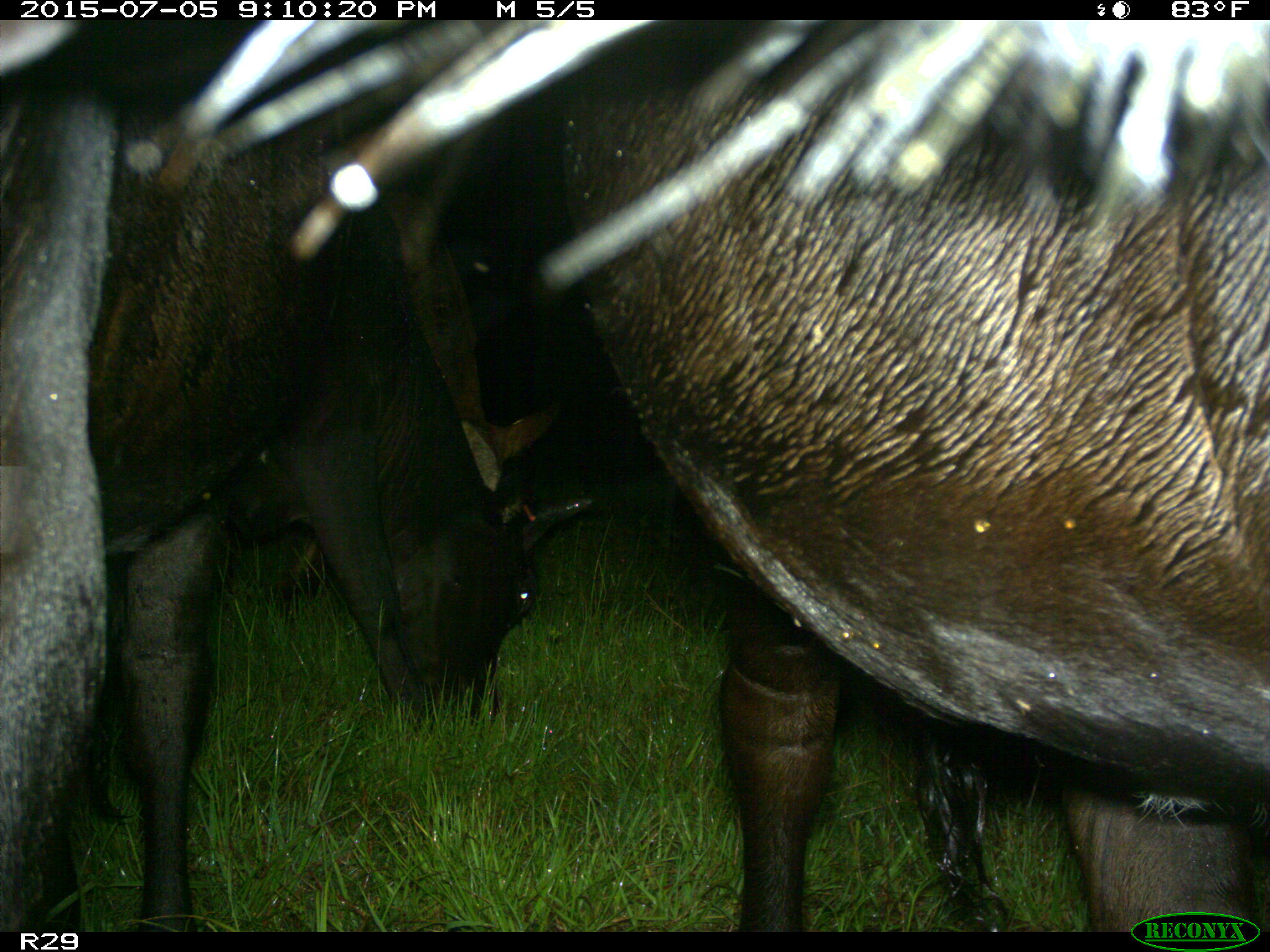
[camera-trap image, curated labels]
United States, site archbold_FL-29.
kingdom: Animalia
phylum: Chordata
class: Mammalia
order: Artiodactyla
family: Bovidae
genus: Bos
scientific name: Bos taurus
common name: domestic cow